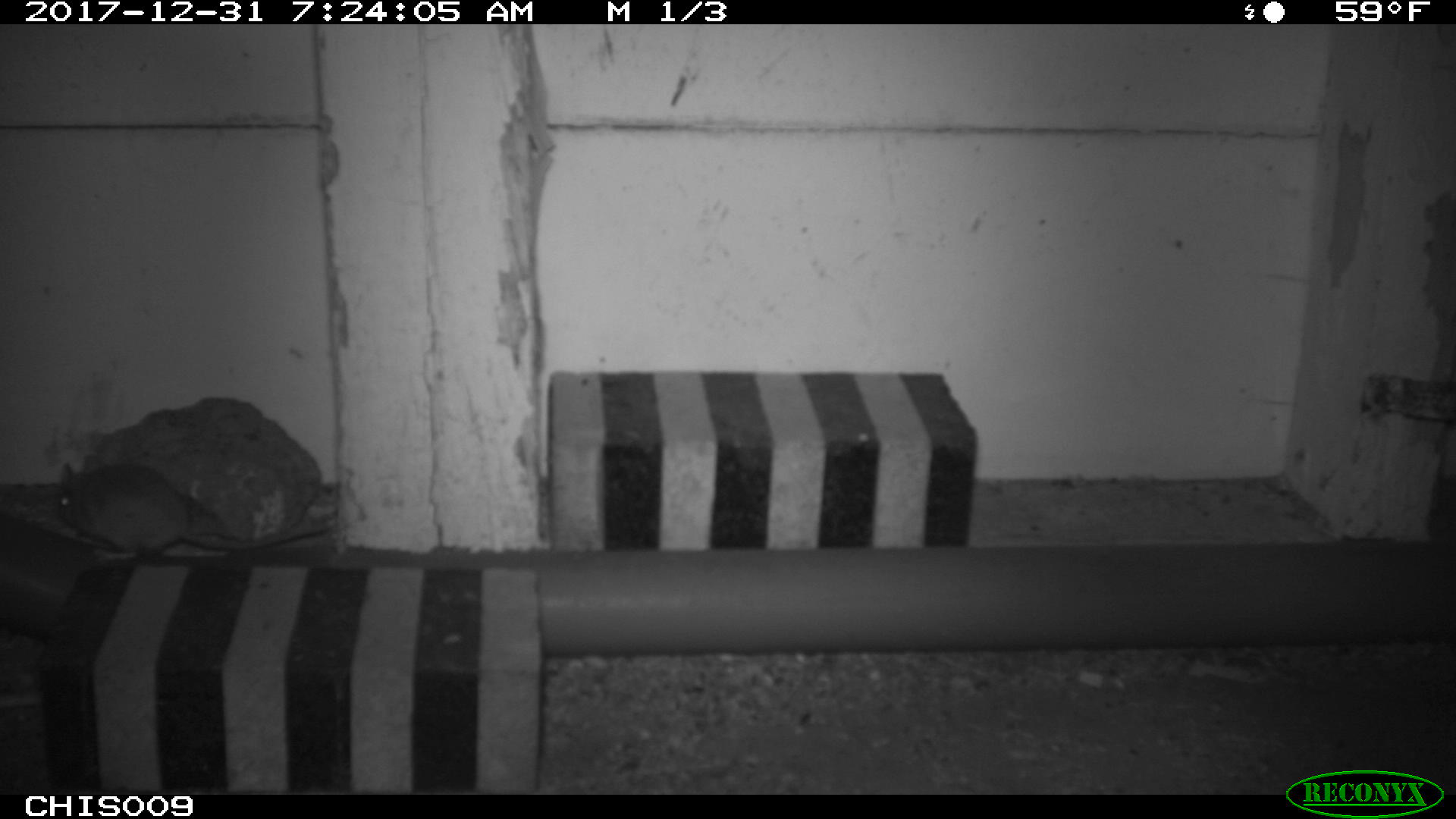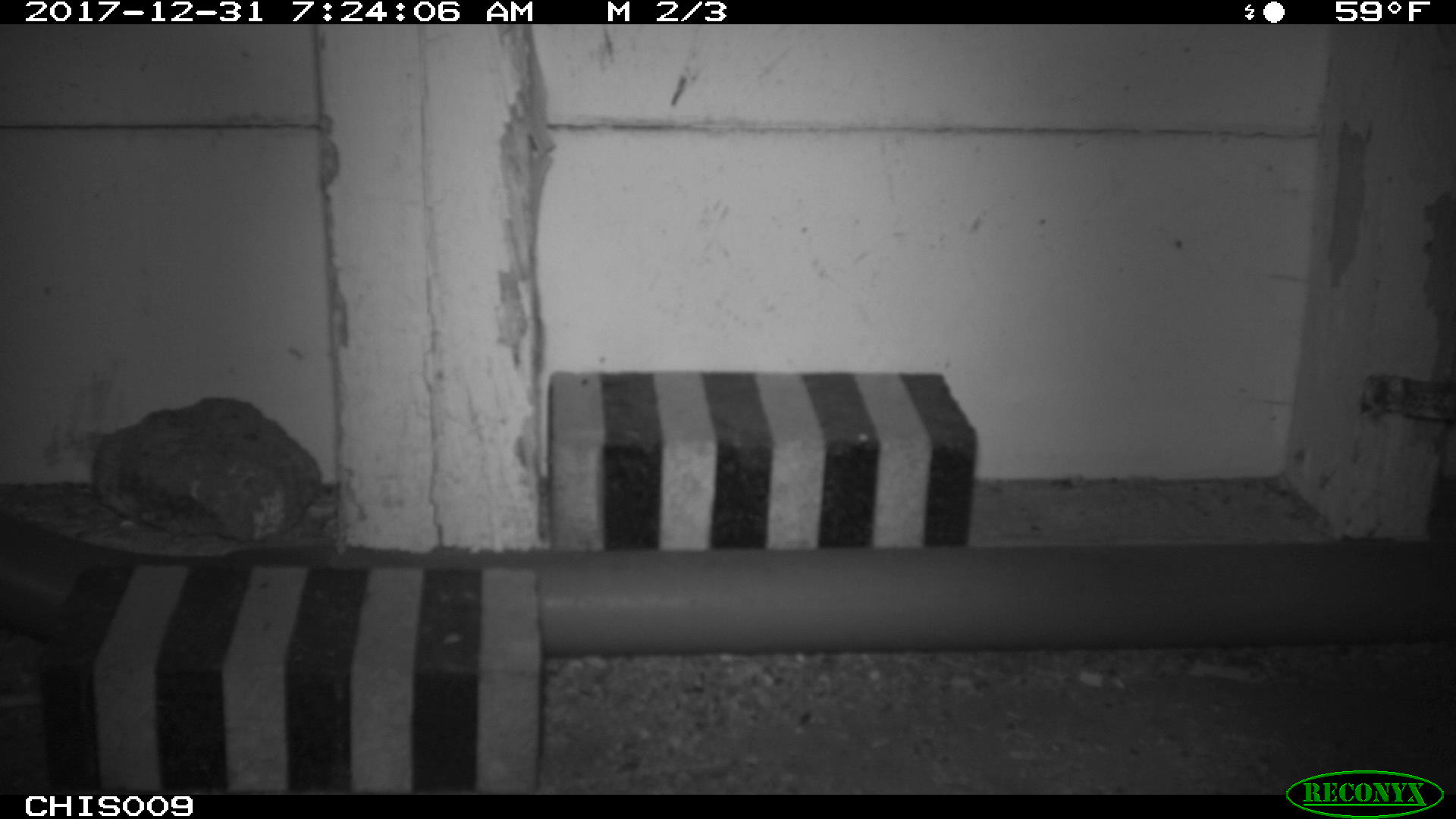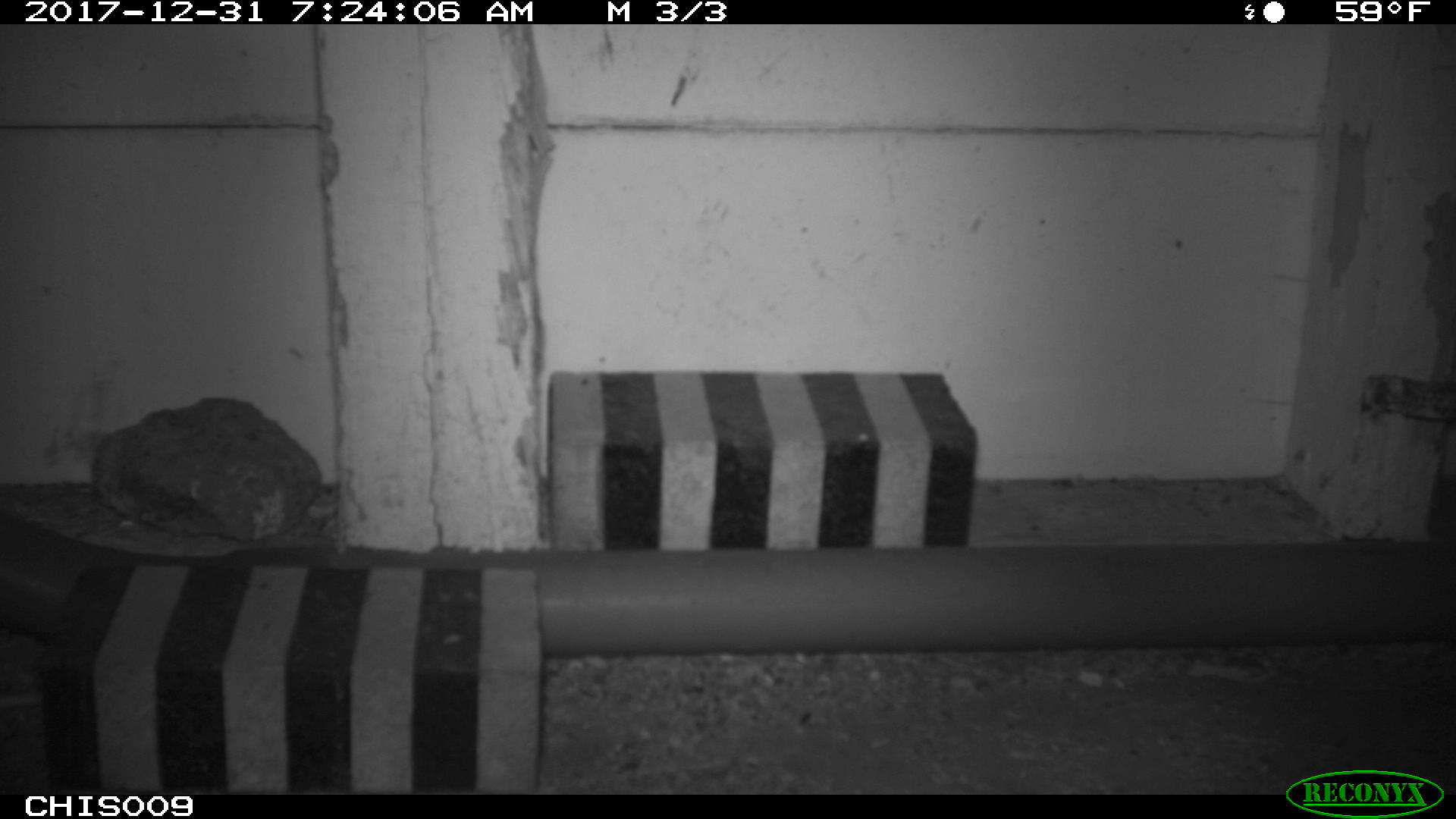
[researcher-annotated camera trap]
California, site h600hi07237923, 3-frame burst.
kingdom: Animalia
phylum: Chordata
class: Mammalia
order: Rodentia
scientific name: Rodentia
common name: rodent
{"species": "rodent (Rodentia)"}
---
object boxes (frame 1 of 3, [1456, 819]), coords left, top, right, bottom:
rodent: 55, 455, 330, 561